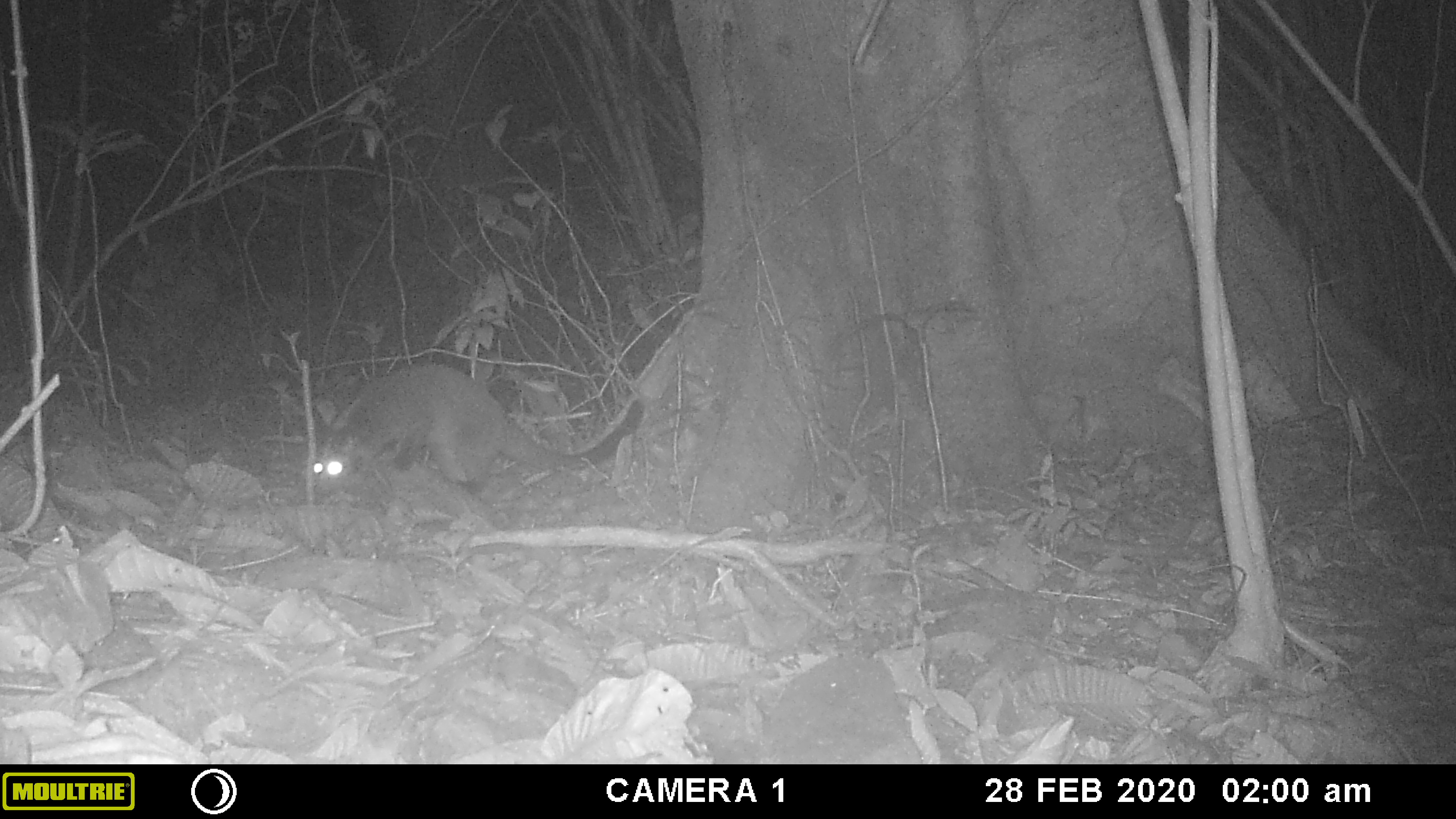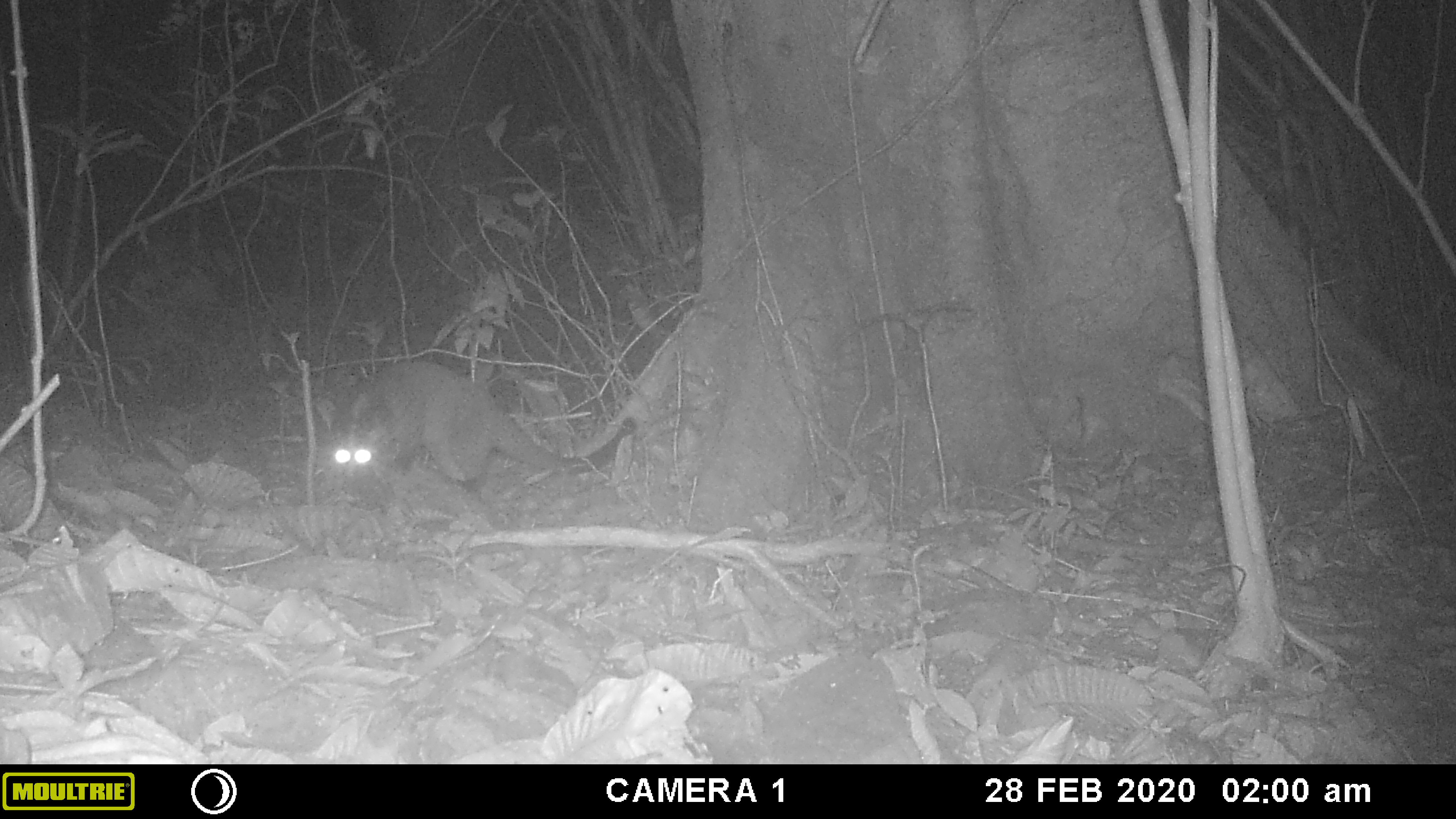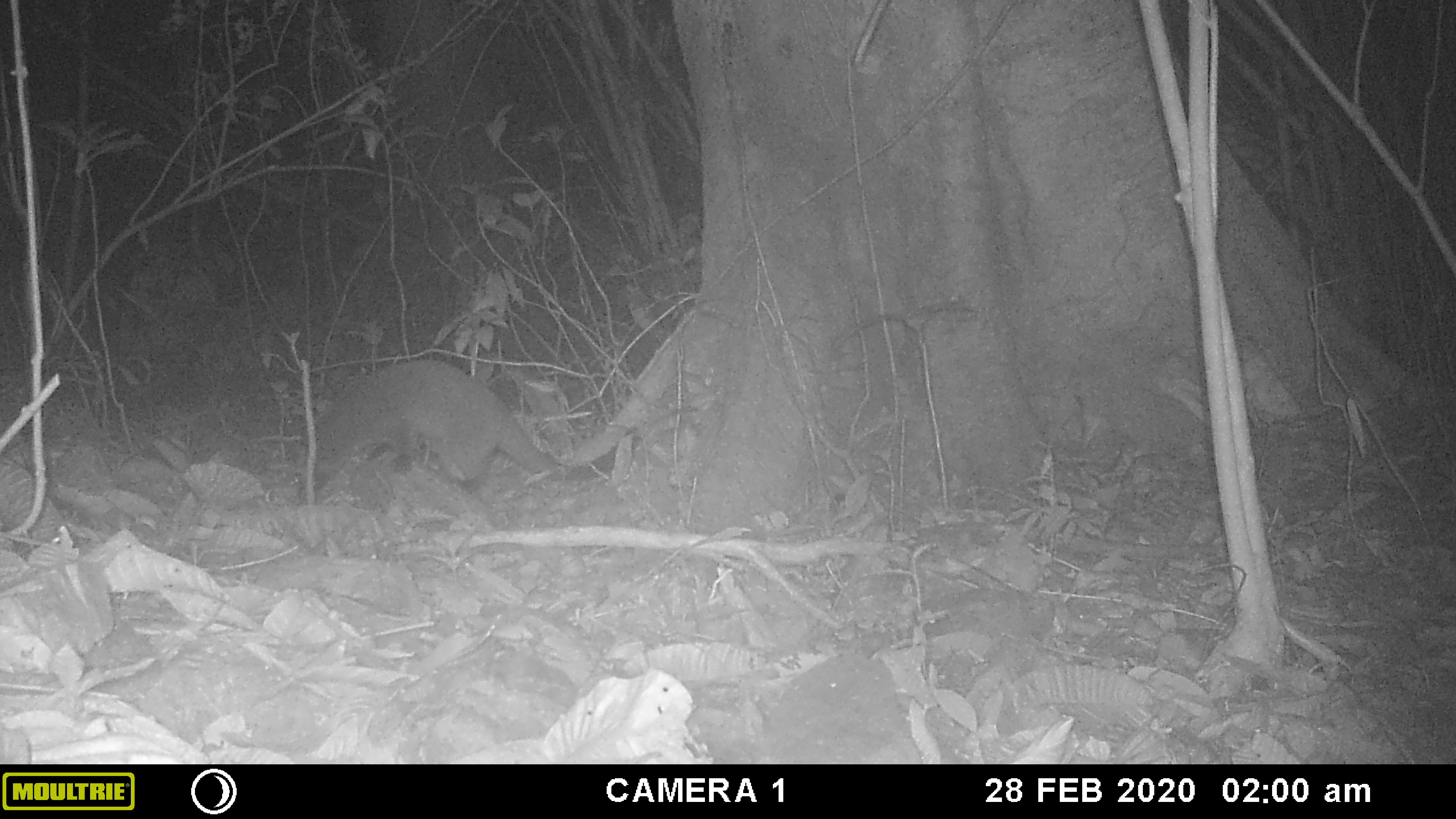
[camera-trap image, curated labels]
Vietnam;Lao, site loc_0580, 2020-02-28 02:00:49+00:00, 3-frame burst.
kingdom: Animalia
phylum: Chordata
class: Mammalia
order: Carnivora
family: Viverridae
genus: Paguma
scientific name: Paguma larvata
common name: masked palm civet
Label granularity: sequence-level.